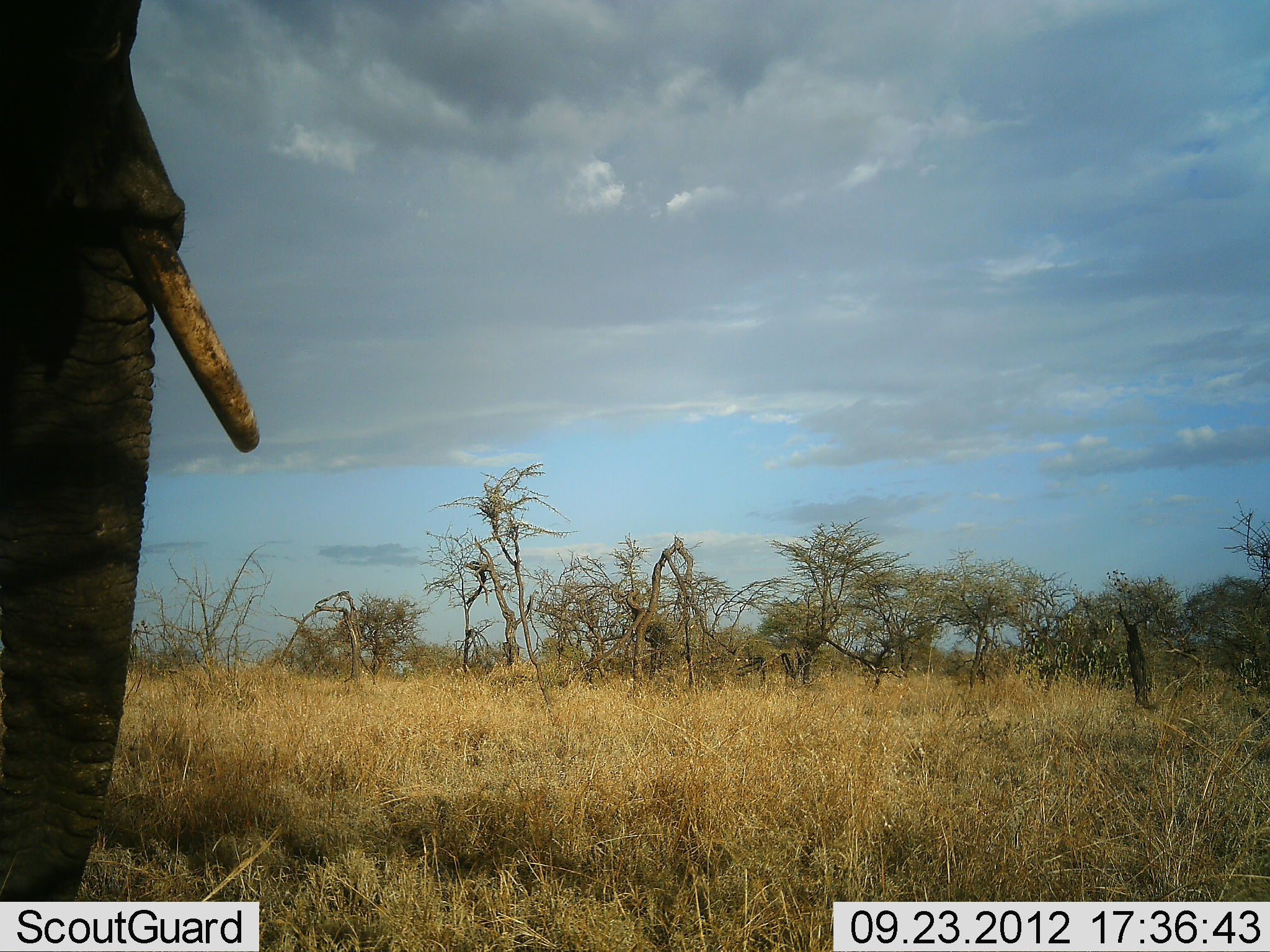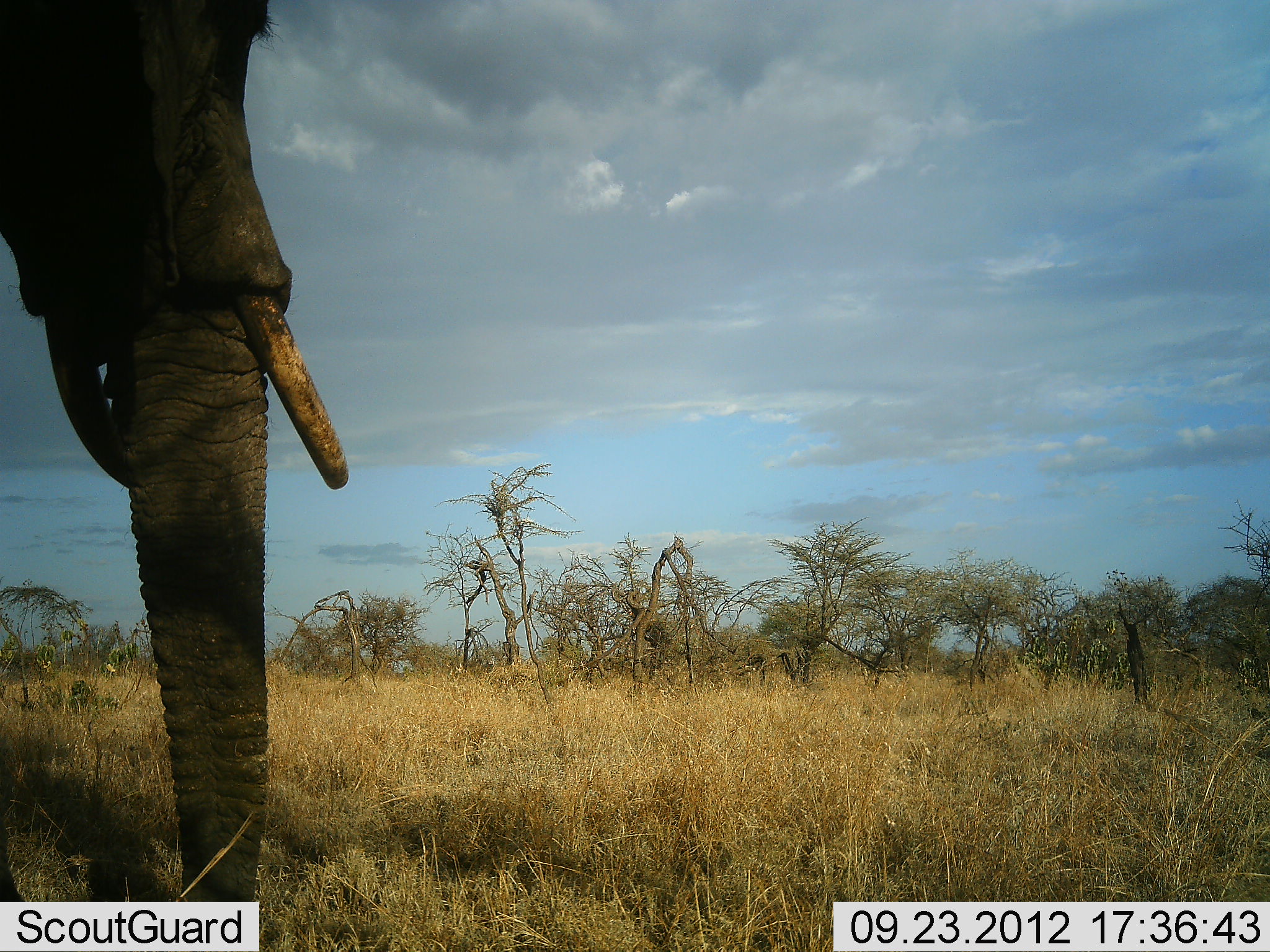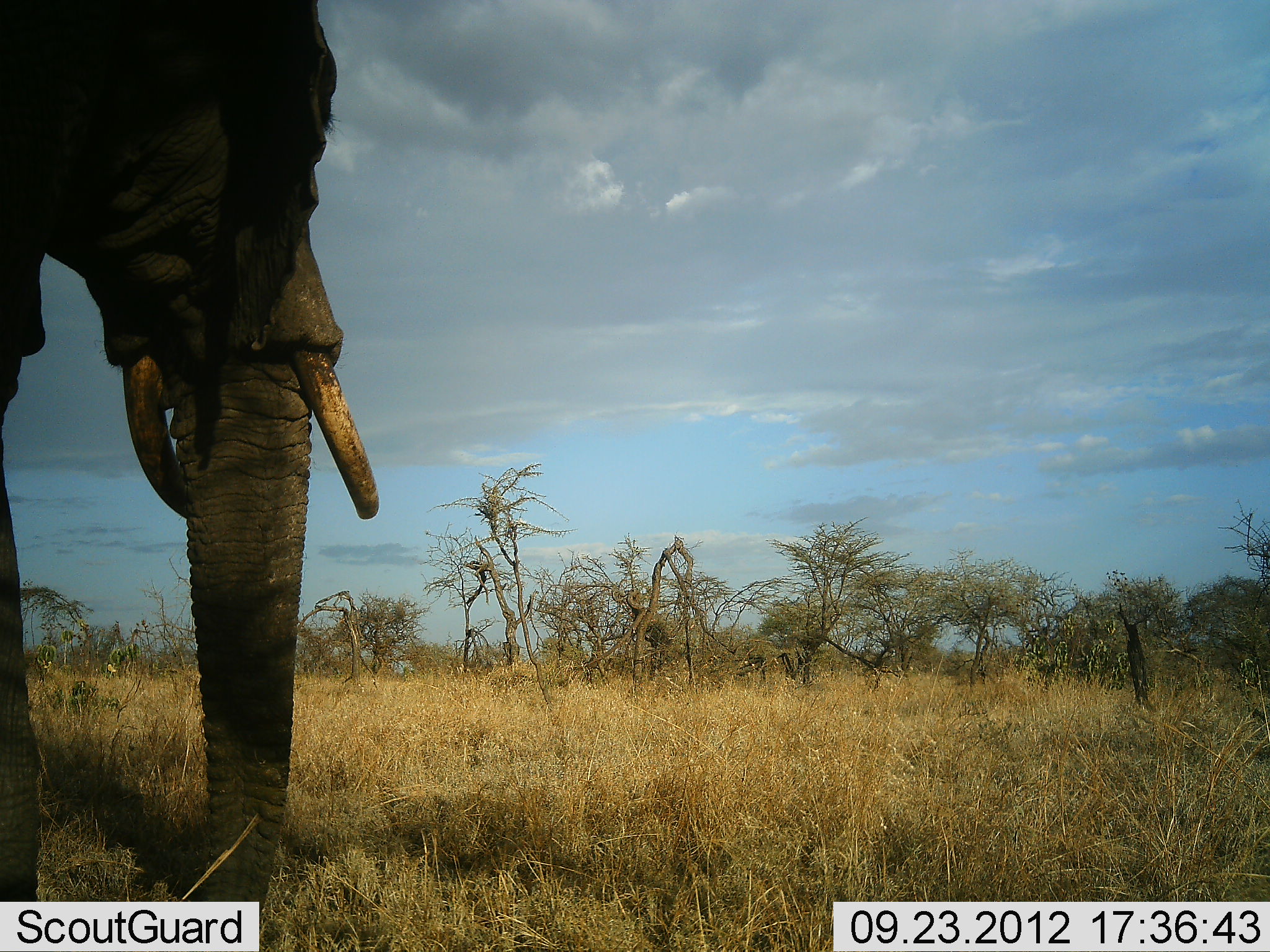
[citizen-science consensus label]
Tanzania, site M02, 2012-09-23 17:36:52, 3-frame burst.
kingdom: Animalia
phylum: Chordata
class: Mammalia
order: Proboscidea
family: Elephantidae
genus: Loxodonta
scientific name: Loxodonta africana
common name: african bush elephant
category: elephant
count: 1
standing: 20%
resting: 0%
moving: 80%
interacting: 0%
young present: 0%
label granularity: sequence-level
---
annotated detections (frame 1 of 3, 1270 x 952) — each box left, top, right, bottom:
animal: 0, 0, 258, 902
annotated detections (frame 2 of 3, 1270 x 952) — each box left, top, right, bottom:
animal: 0, 0, 351, 903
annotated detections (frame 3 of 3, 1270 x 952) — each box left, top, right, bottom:
animal: 0, 0, 381, 901